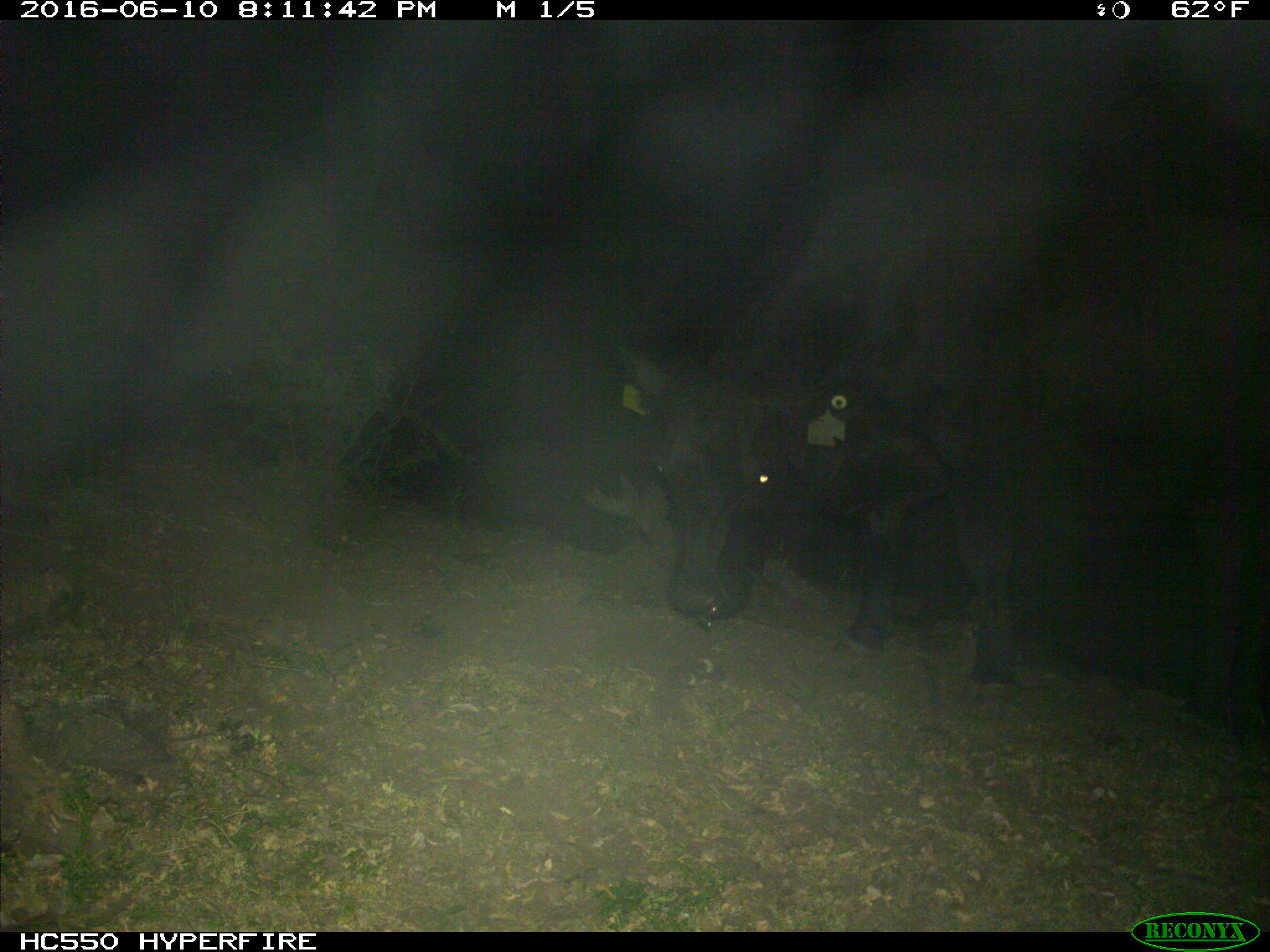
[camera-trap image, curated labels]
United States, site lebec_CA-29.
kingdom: Animalia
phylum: Chordata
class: Mammalia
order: Artiodactyla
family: Bovidae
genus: Bos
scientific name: Bos taurus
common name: domestic cow